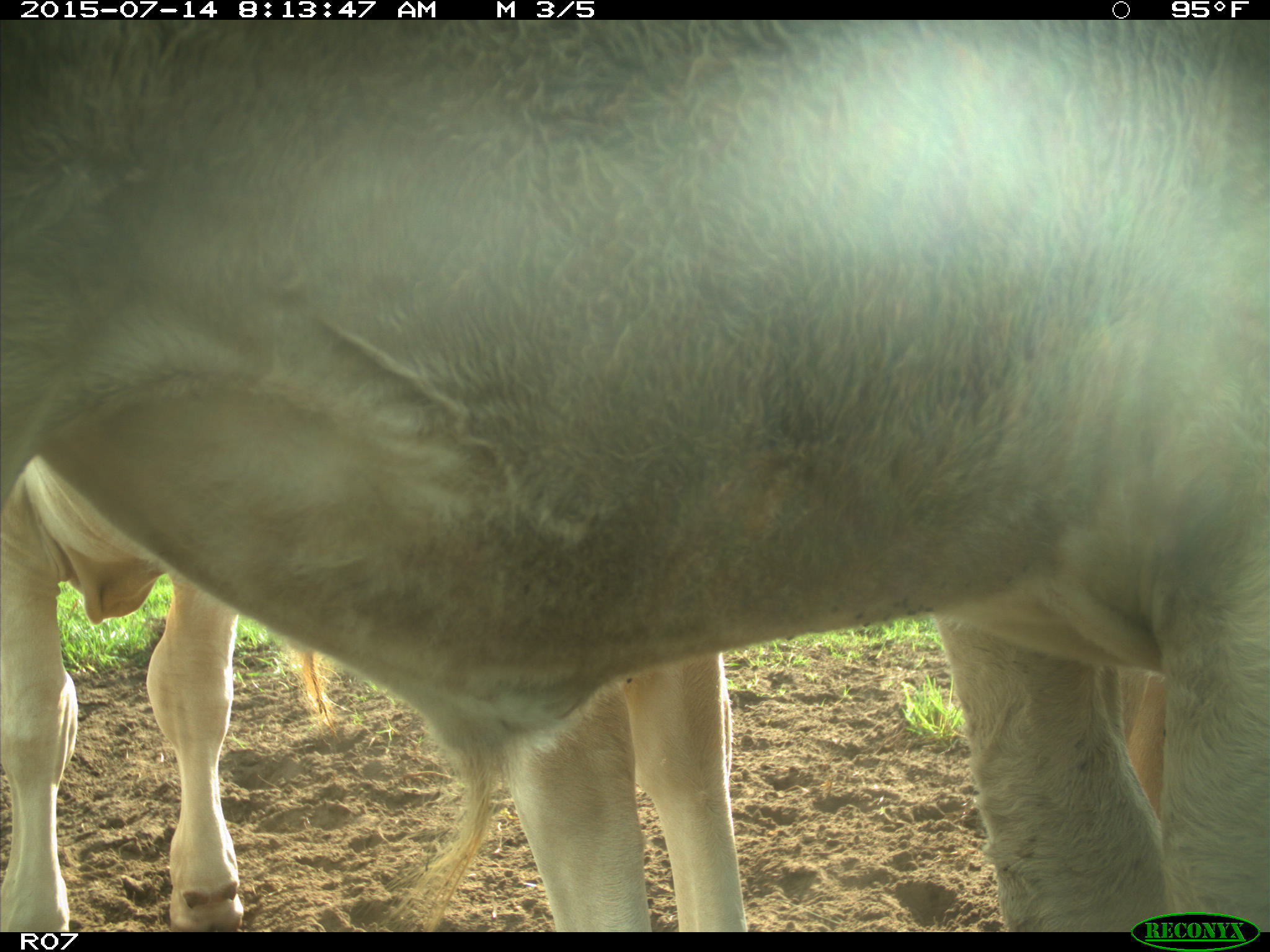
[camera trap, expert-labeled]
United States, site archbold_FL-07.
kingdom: Animalia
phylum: Chordata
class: Mammalia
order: Artiodactyla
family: Bovidae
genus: Bos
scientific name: Bos taurus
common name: domestic cow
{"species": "Bos taurus (domestic cow)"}